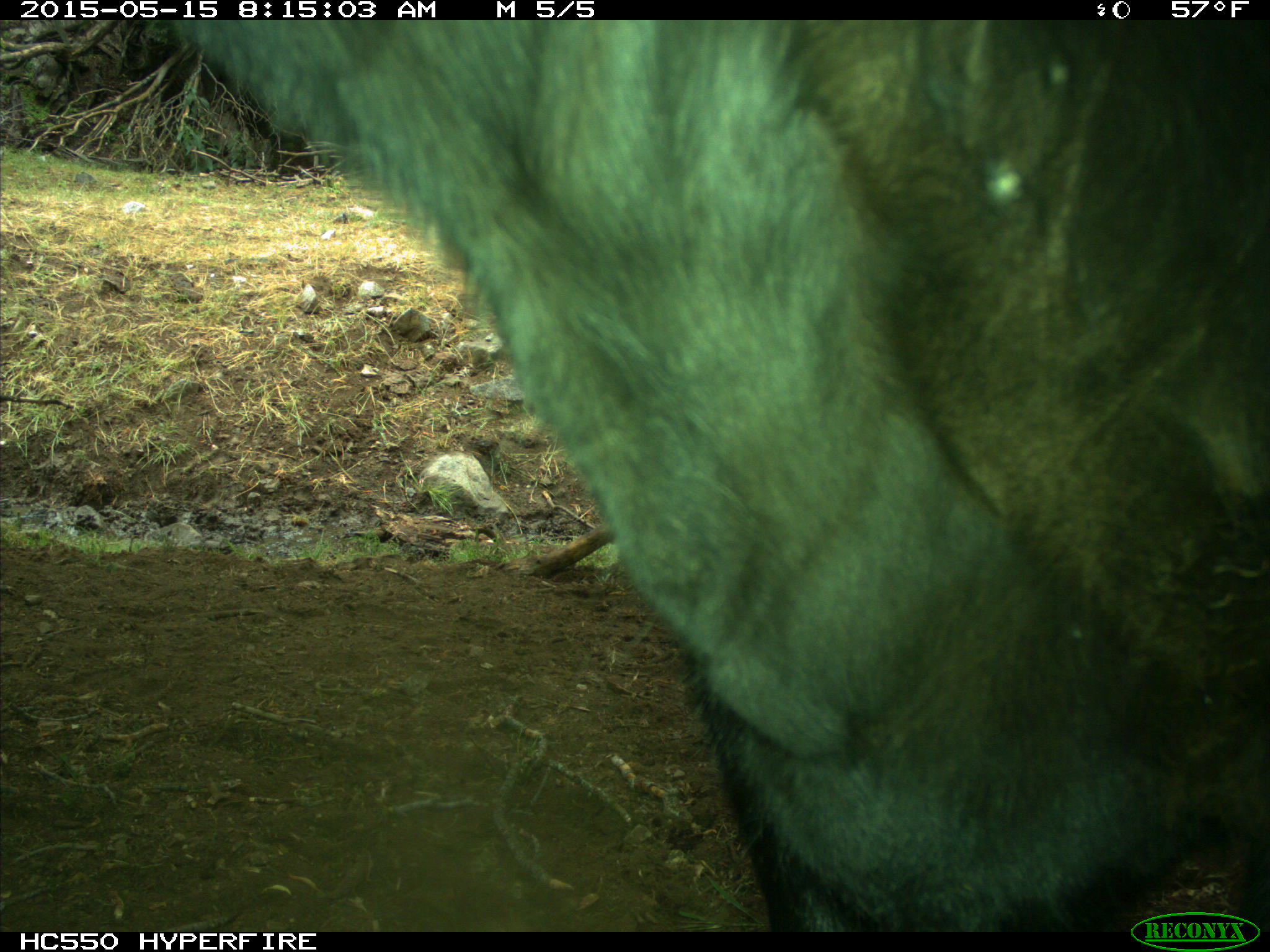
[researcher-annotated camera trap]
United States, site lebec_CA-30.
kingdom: Animalia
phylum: Chordata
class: Mammalia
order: Artiodactyla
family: Bovidae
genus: Bos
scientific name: Bos taurus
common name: domestic cow